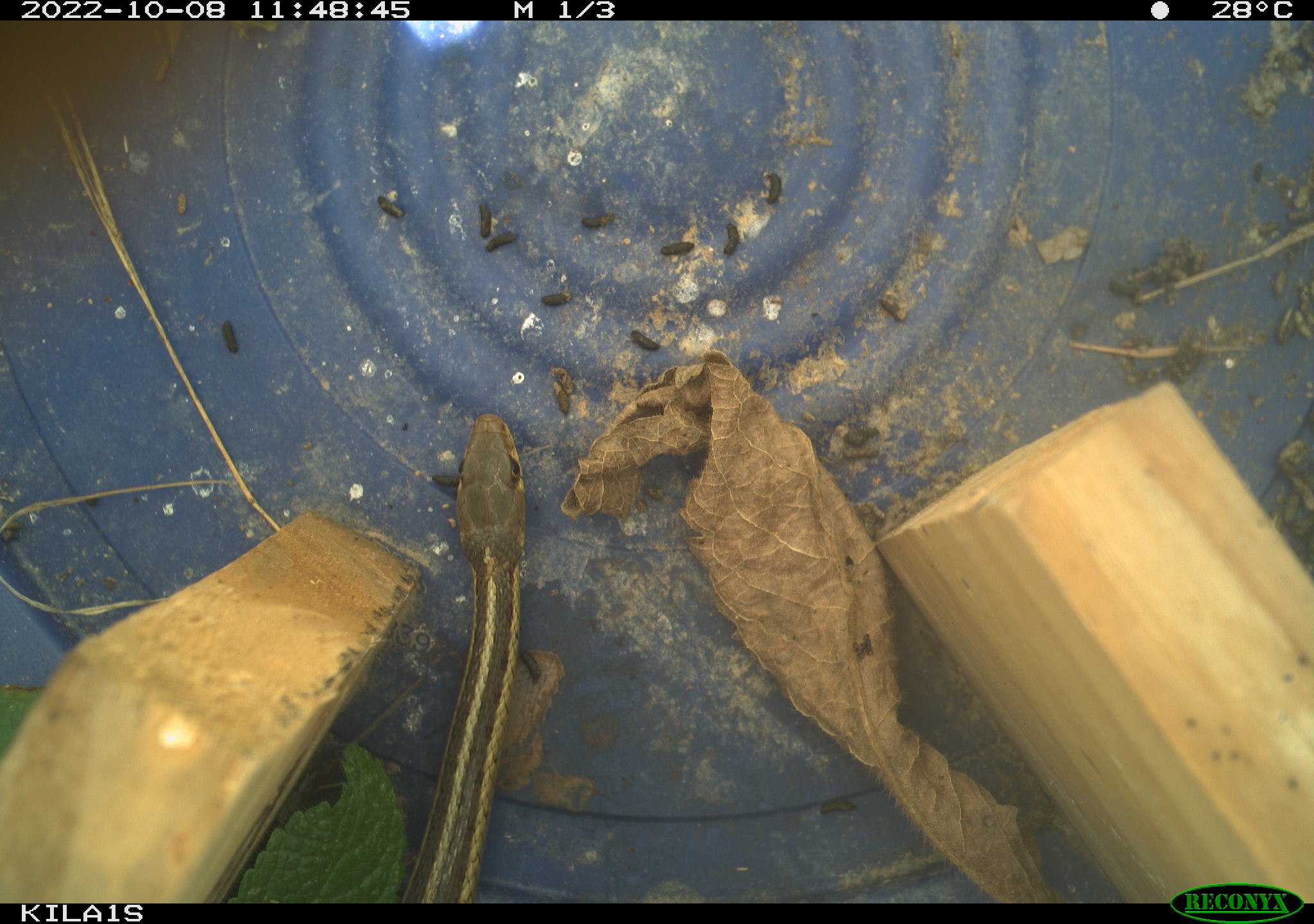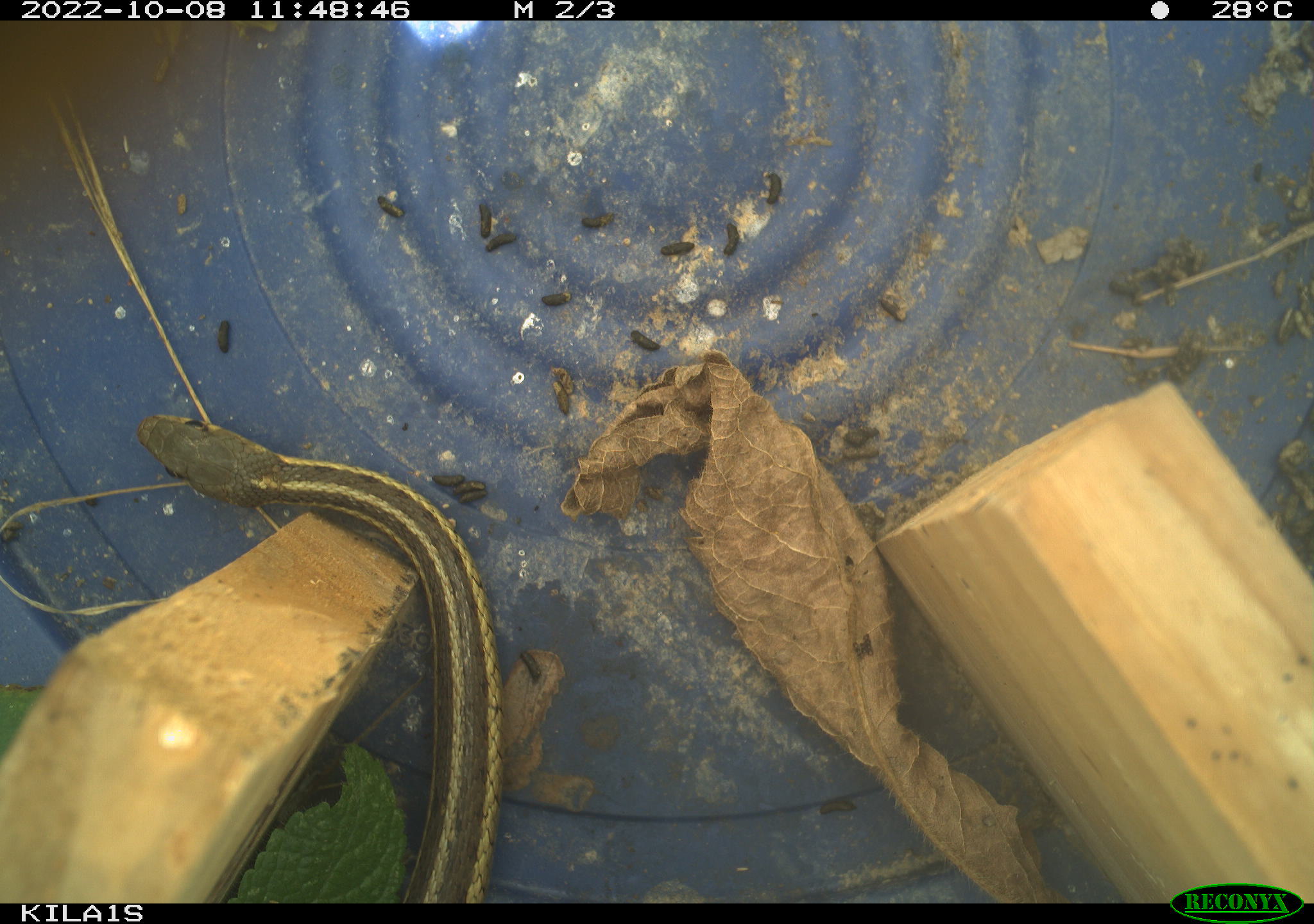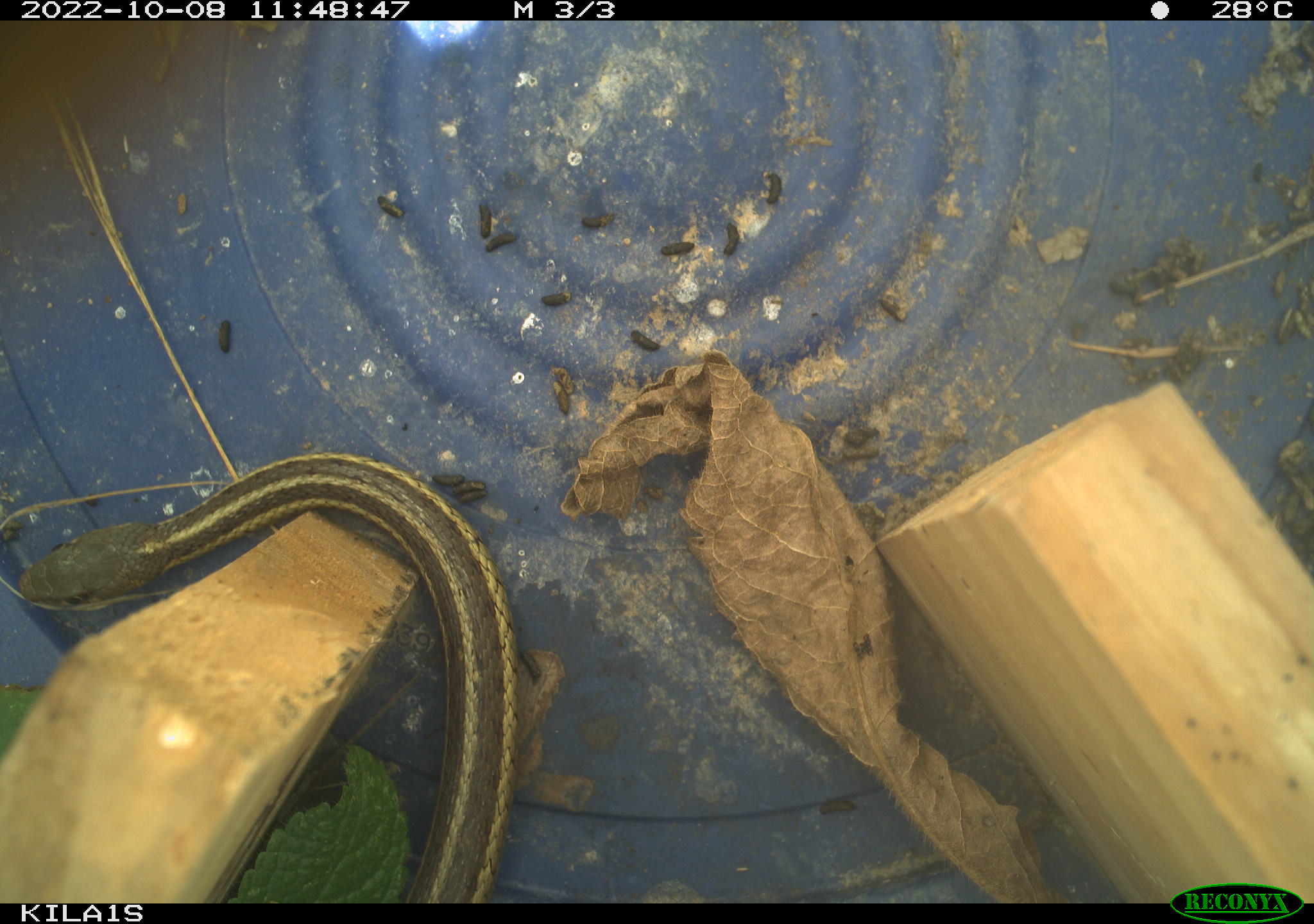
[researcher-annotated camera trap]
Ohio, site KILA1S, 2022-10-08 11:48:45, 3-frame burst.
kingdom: Animalia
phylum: Chordata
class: Reptilia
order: Squamata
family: Colubridae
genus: Thamnophis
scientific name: Thamnophis sirtalis sirtalis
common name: eastern gartersnake